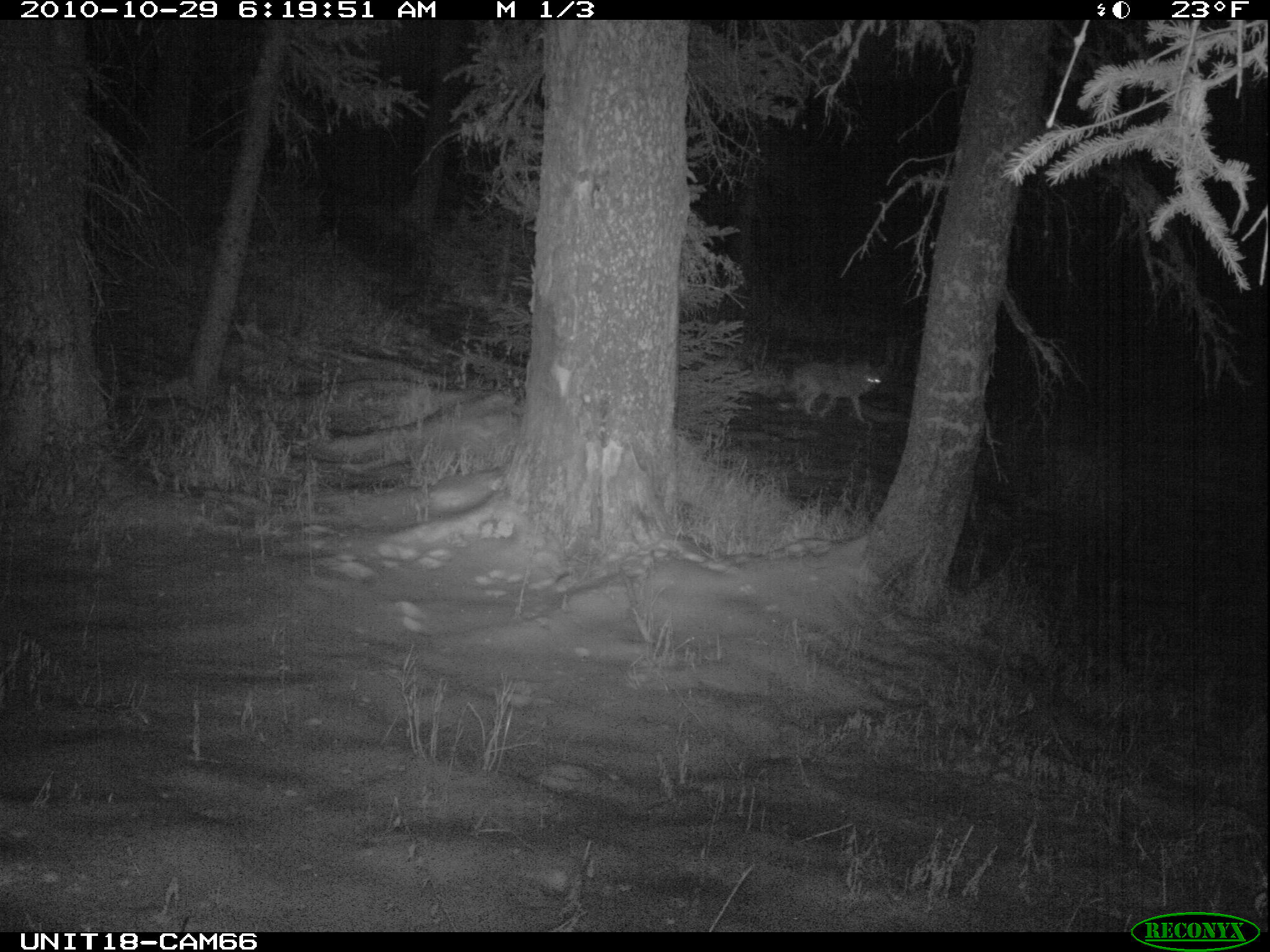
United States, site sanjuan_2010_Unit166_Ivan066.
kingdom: Animalia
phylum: Chordata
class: Mammalia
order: Carnivora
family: Canidae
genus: Canis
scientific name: Canis latrans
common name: coyote